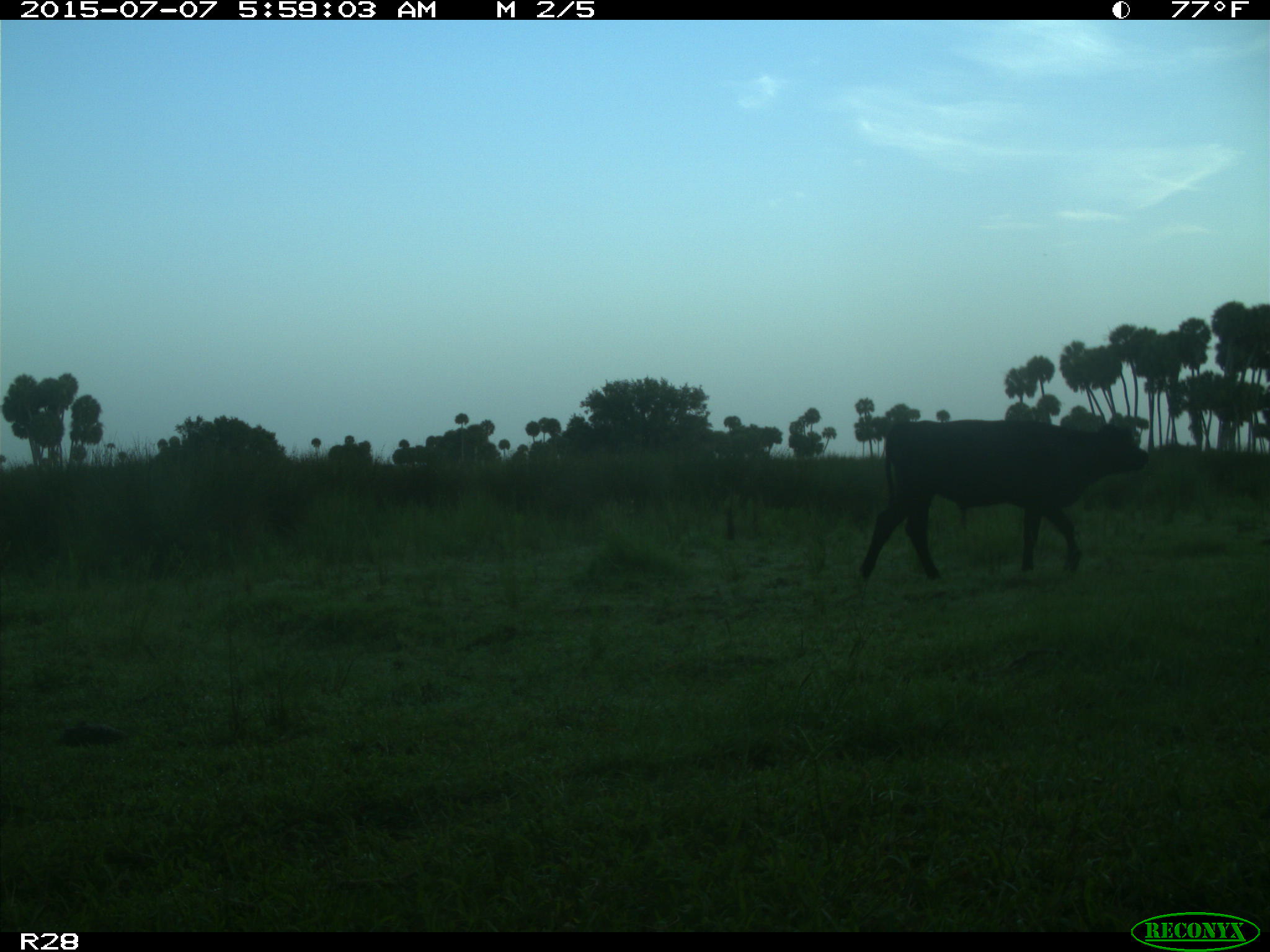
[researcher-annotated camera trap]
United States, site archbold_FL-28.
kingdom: Animalia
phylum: Chordata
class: Mammalia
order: Artiodactyla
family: Bovidae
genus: Bos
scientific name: Bos taurus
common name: domestic cow